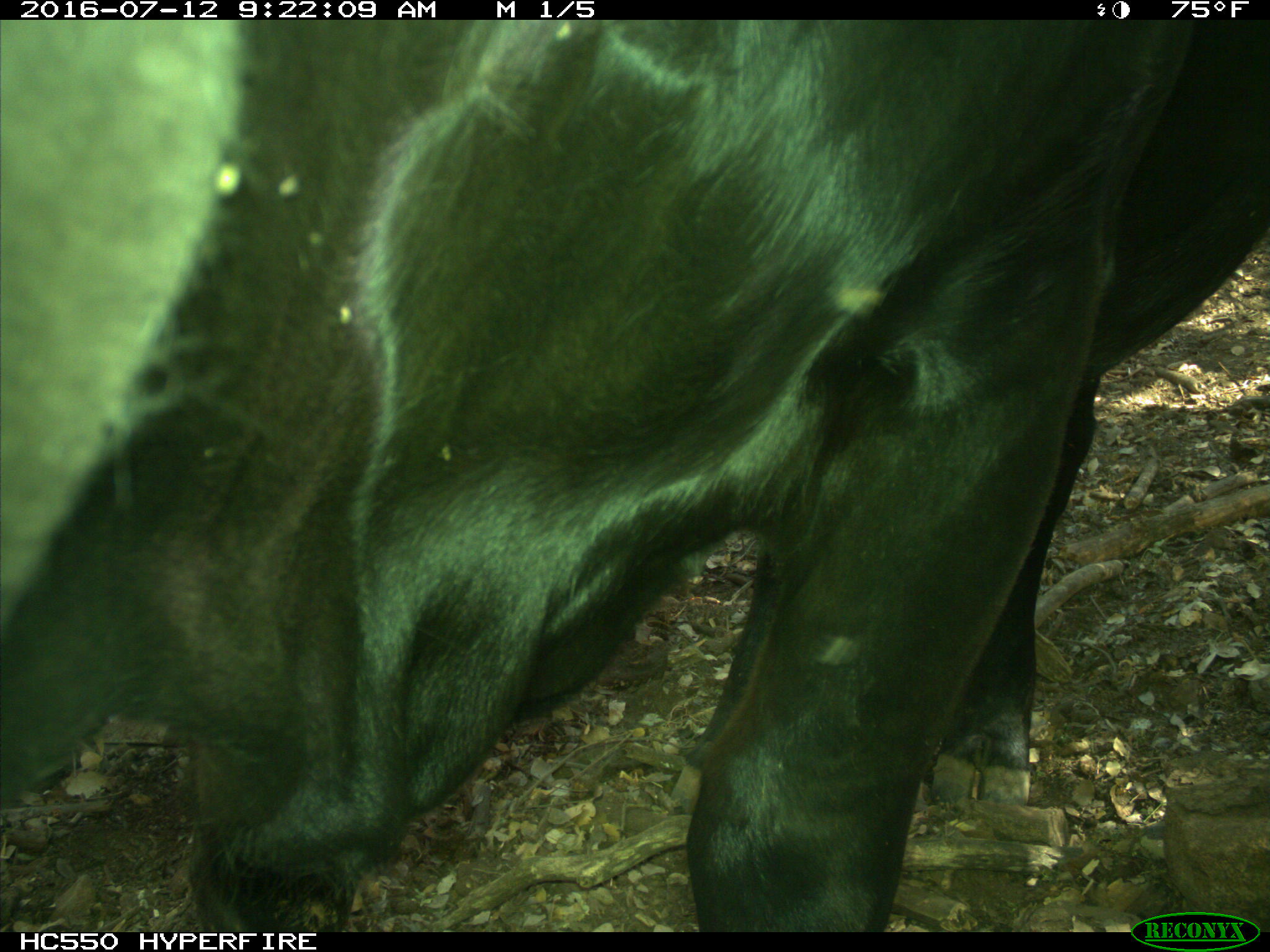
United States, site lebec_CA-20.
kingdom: Animalia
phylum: Chordata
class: Mammalia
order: Artiodactyla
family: Bovidae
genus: Bos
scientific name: Bos taurus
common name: domestic cow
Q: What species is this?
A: Bos taurus (domestic cow).